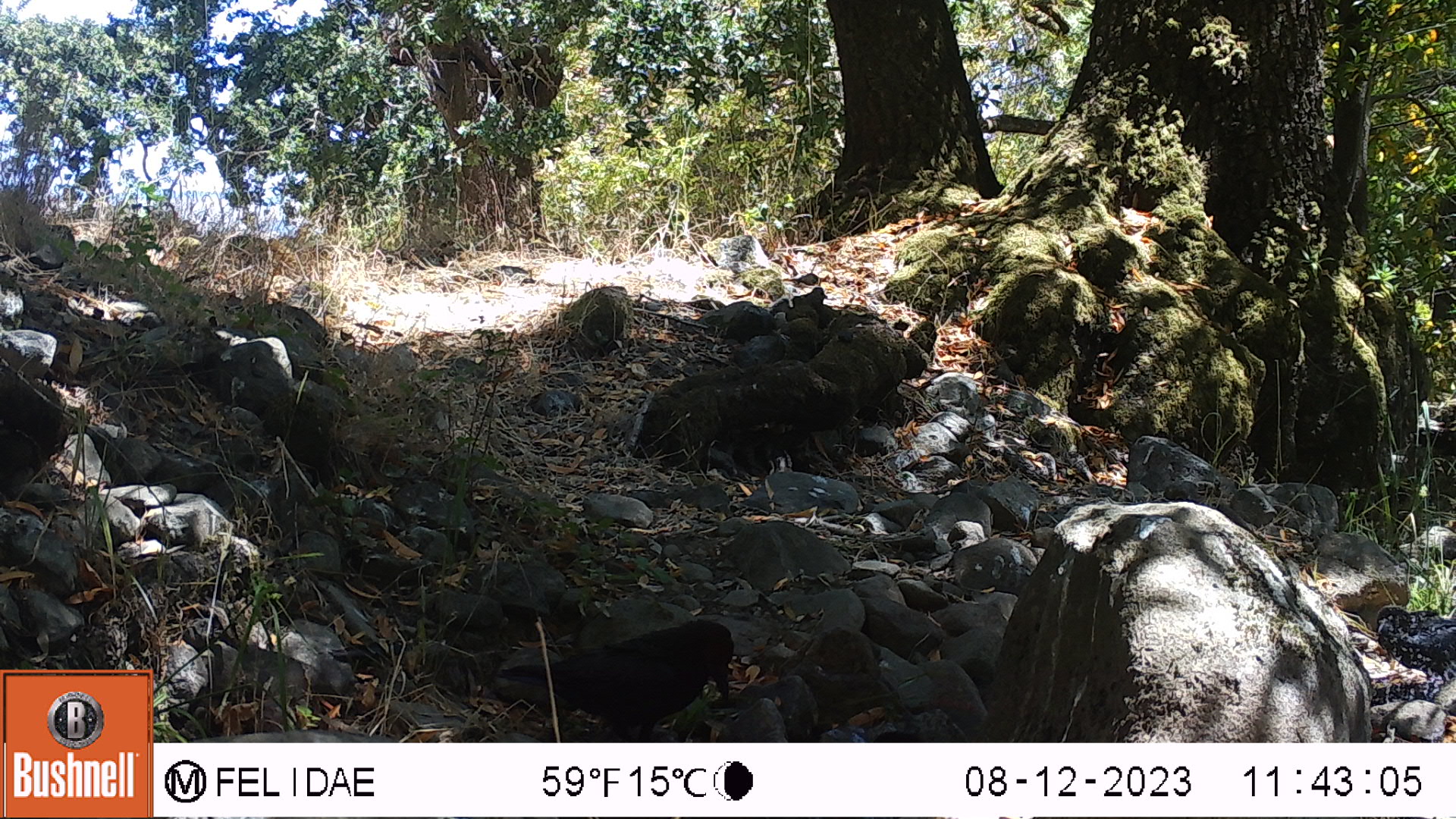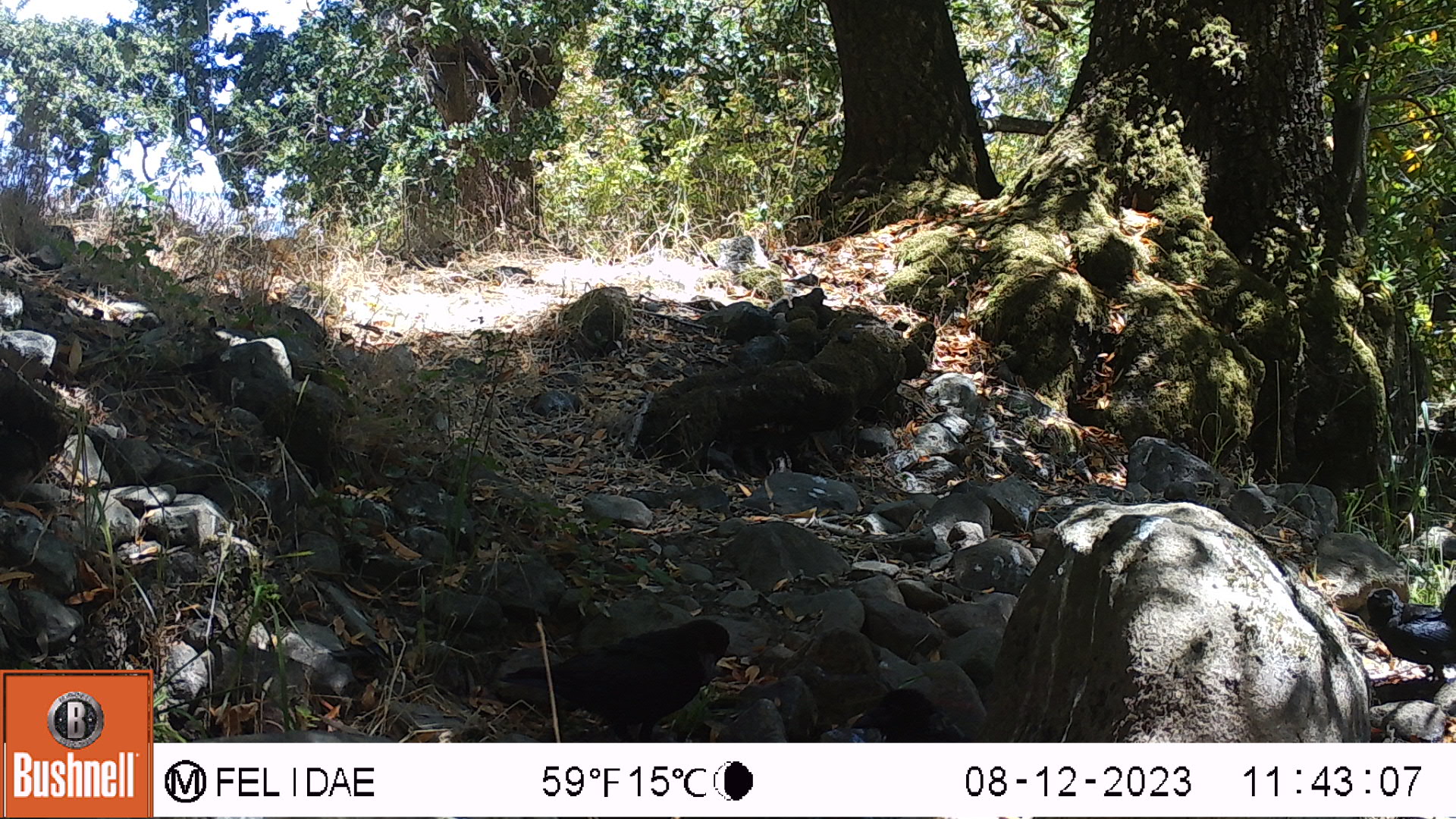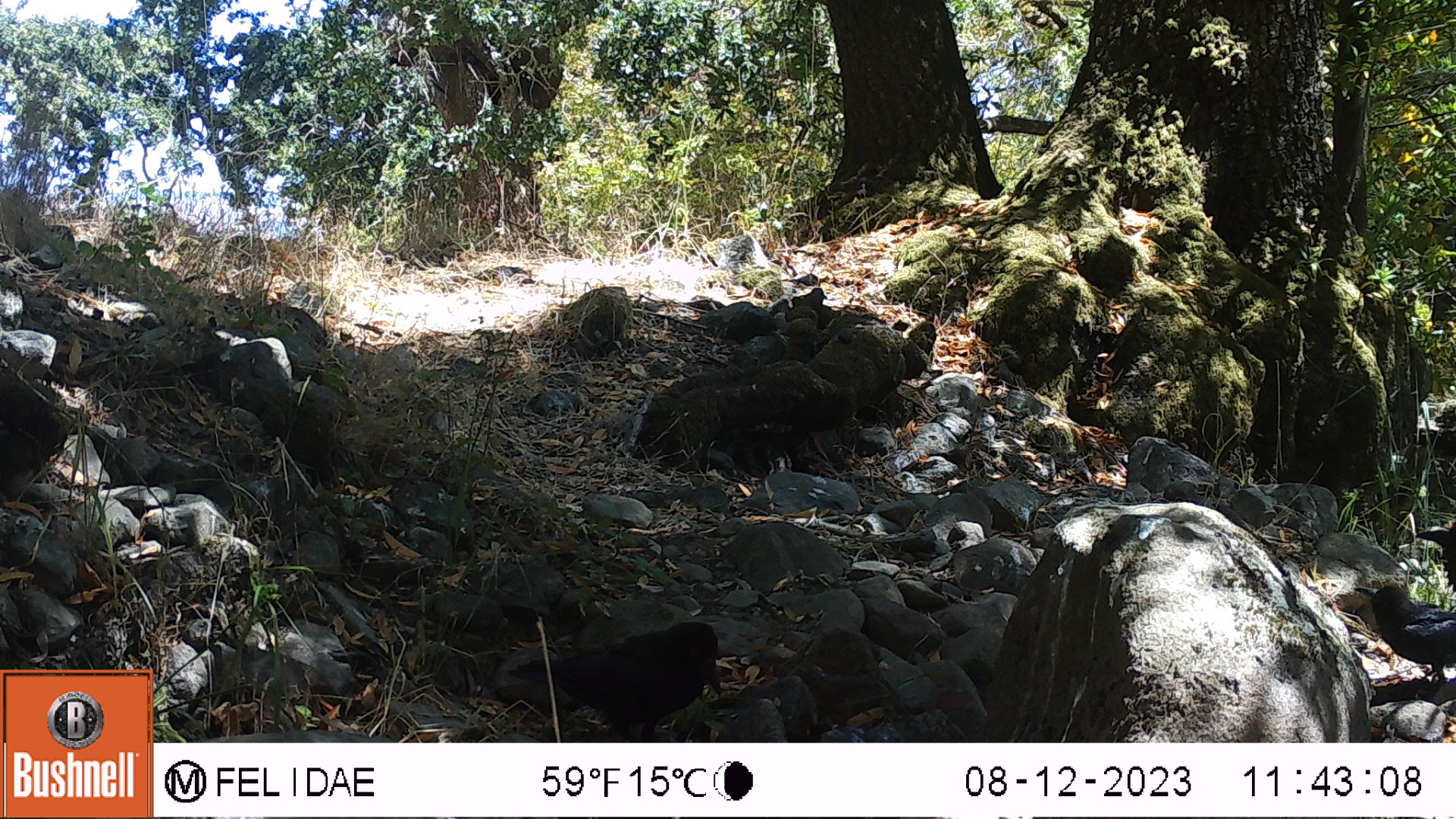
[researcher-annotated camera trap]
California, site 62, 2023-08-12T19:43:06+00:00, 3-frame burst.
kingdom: Animalia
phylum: Chordata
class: Aves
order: Passeriformes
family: Corvidae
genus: Corvus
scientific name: Corvus brachyrhynchos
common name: american crow